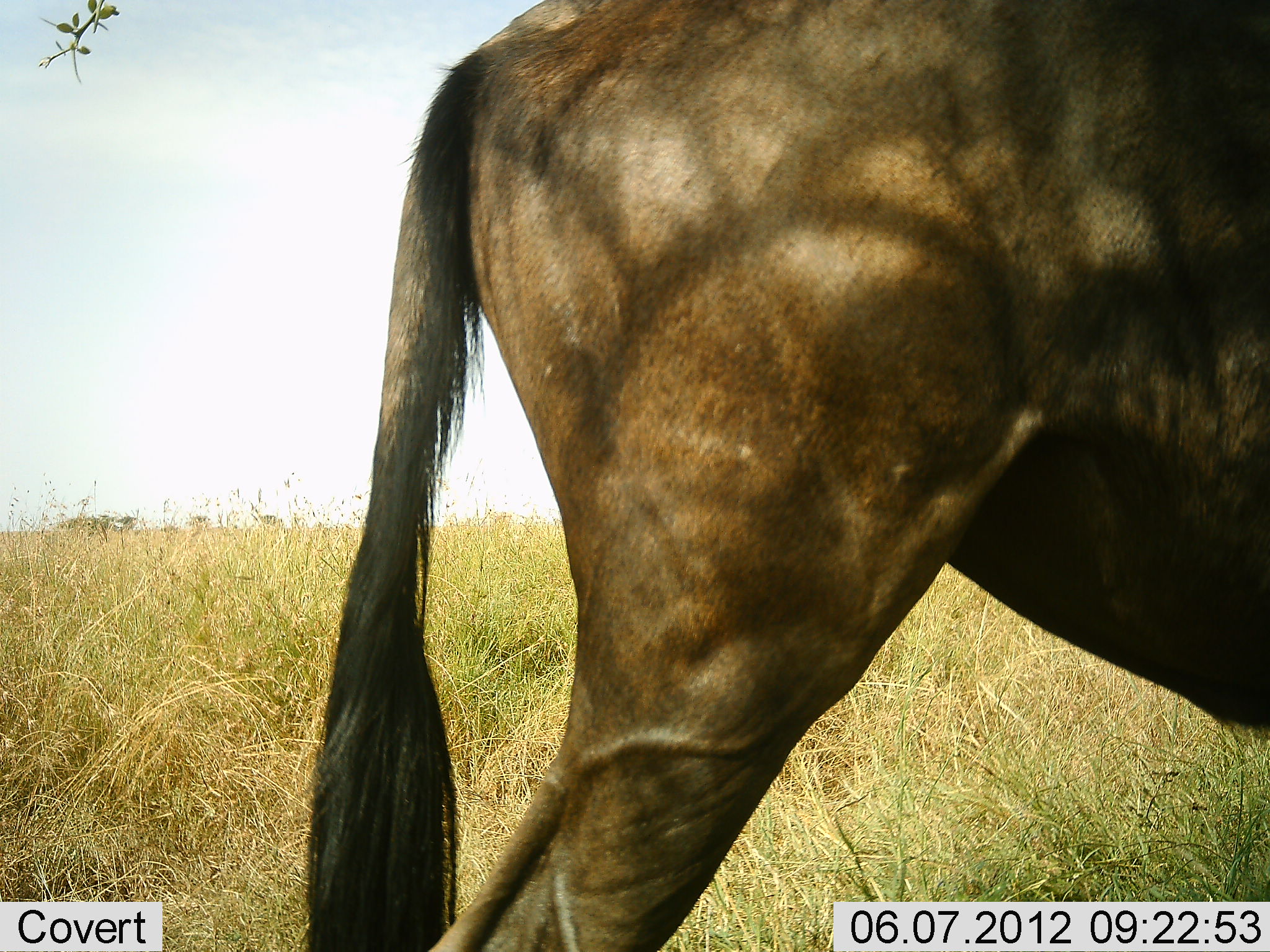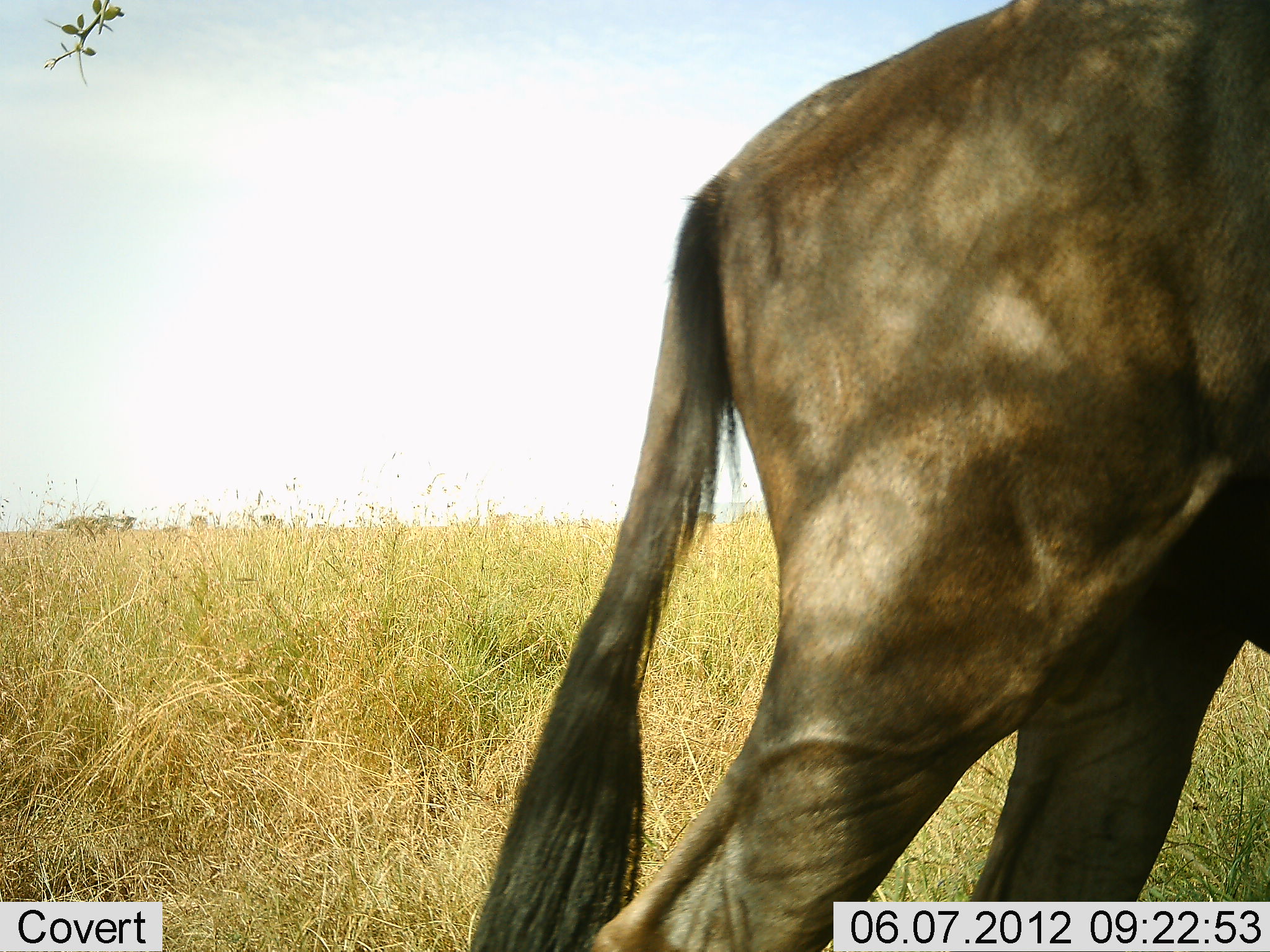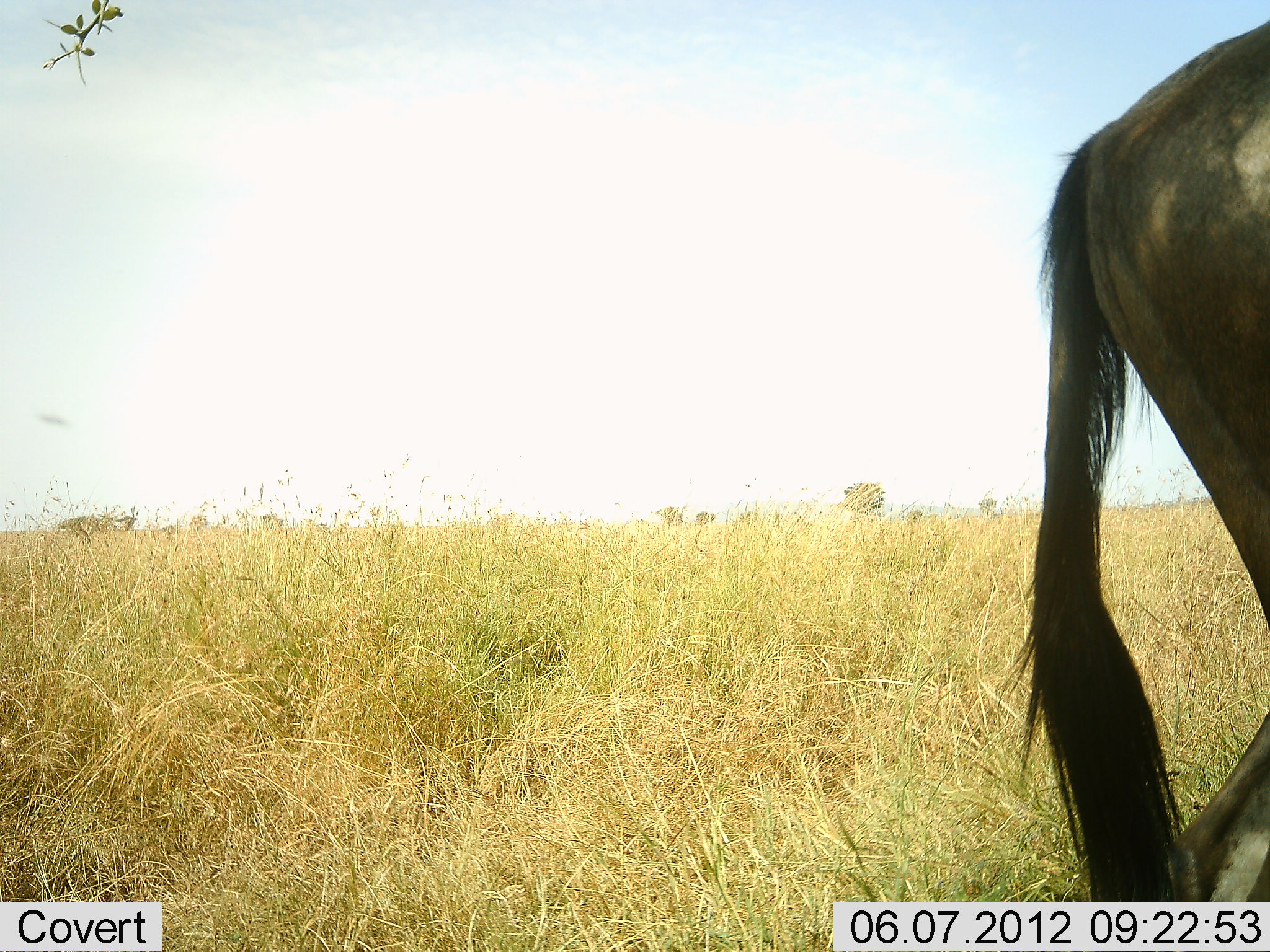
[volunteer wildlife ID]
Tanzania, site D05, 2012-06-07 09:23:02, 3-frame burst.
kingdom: Animalia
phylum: Chordata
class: Mammalia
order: Artiodactyla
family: Bovidae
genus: Connochaetes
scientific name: Connochaetes taurinus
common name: blue wildebeest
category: wildebeest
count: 1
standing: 40%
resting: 0%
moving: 60%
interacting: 0%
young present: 0%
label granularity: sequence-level